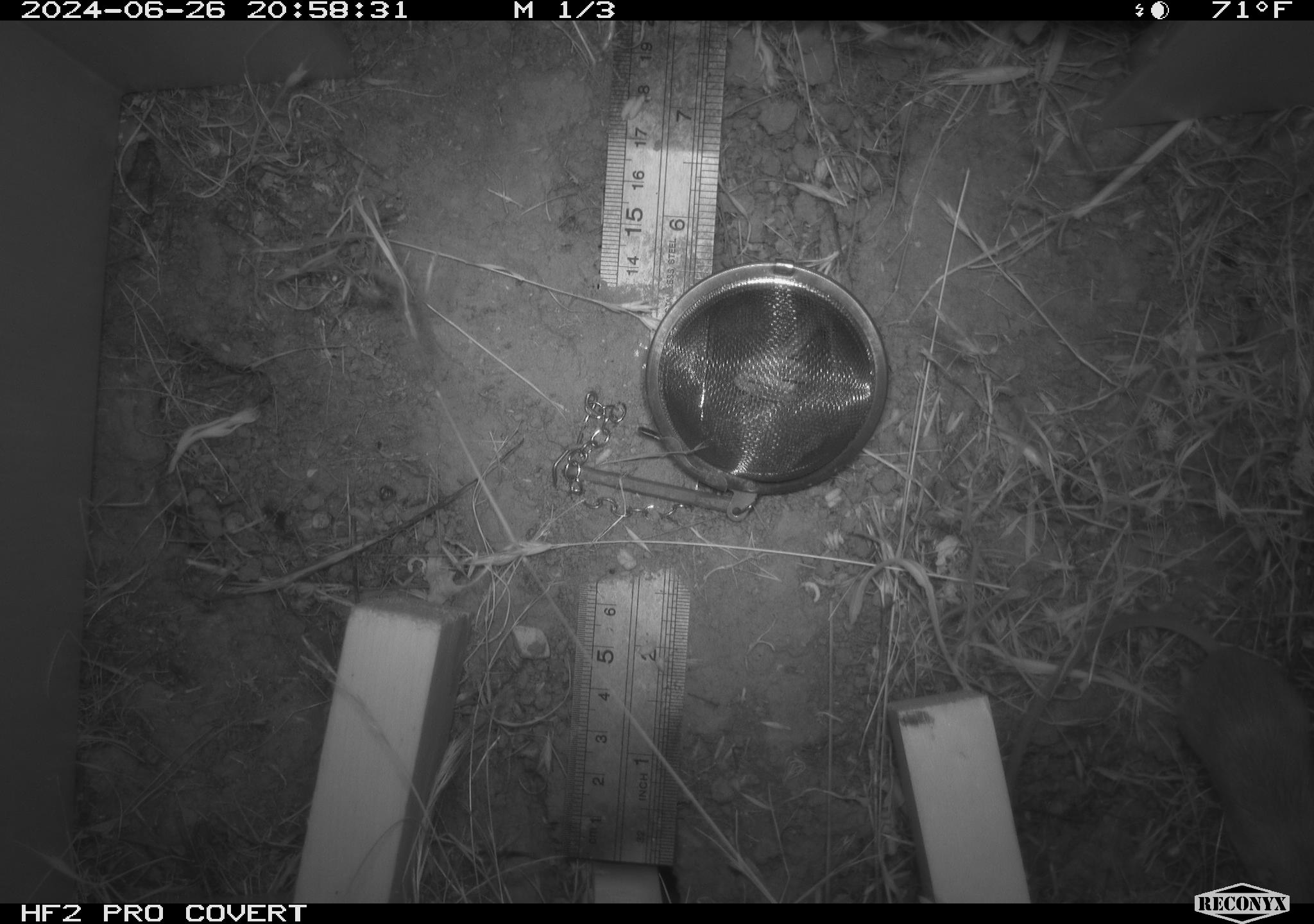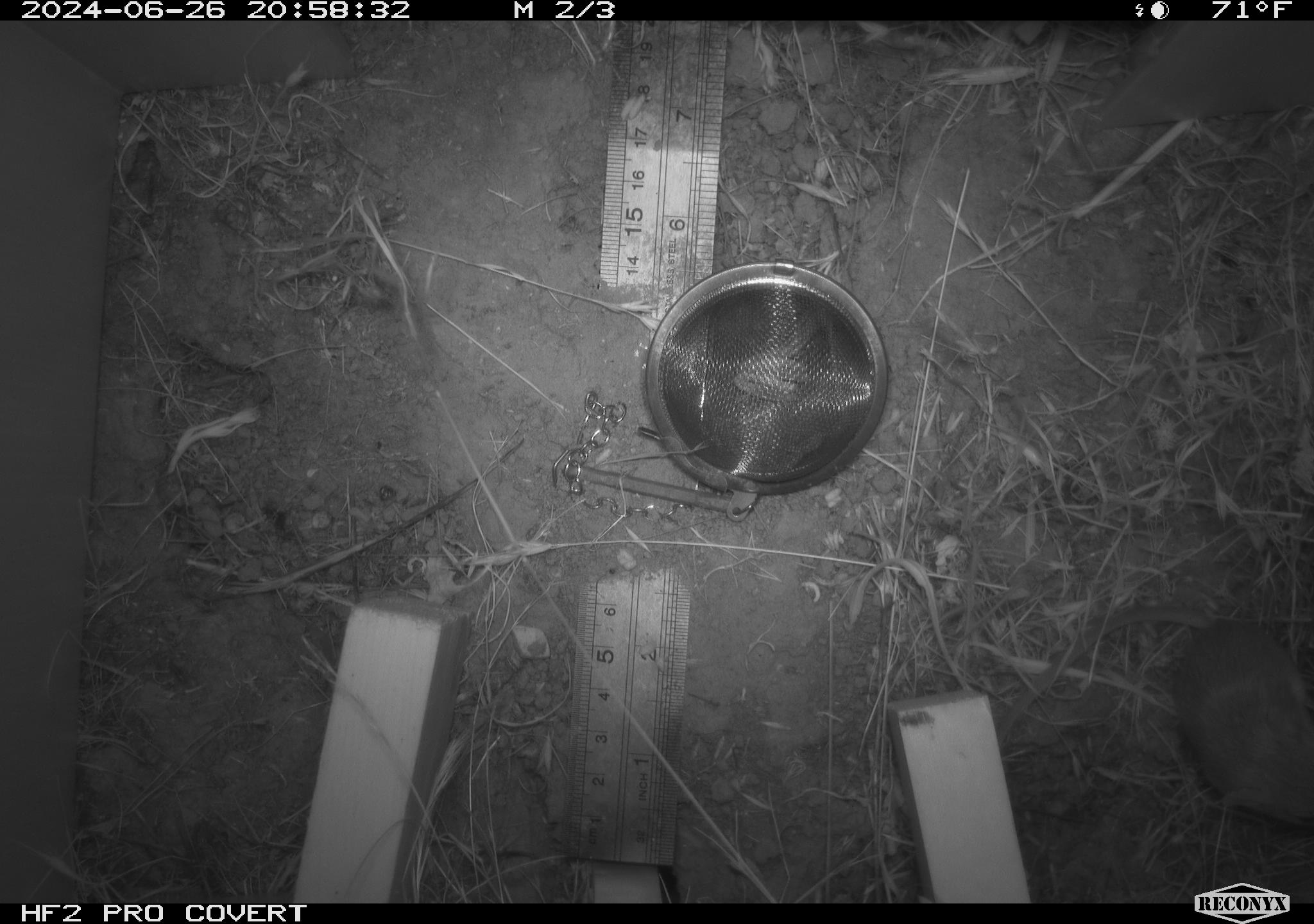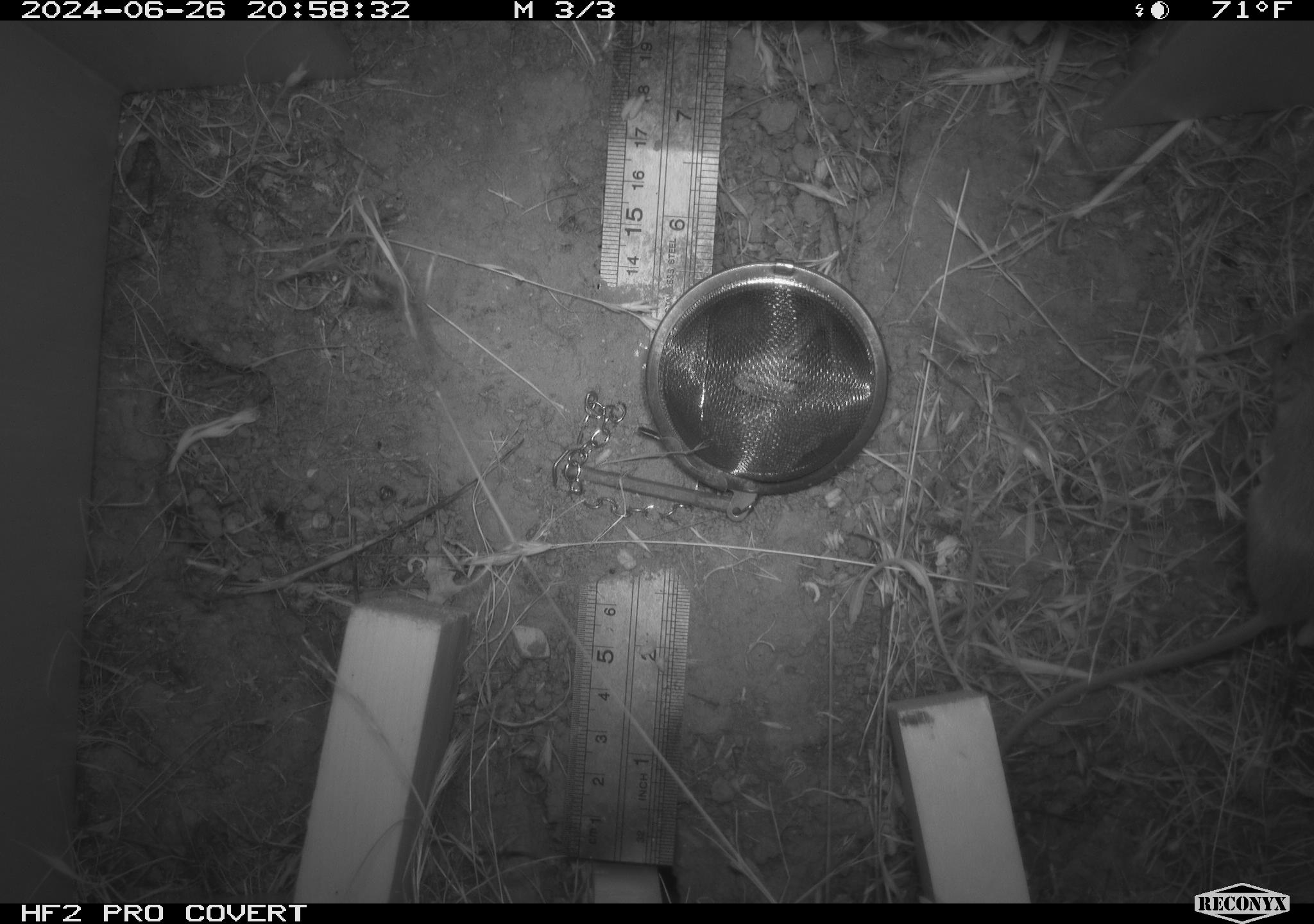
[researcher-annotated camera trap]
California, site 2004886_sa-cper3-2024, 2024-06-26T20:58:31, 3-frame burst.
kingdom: Animalia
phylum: Chordata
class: Mammalia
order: Rodentia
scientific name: Rodentia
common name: rodent